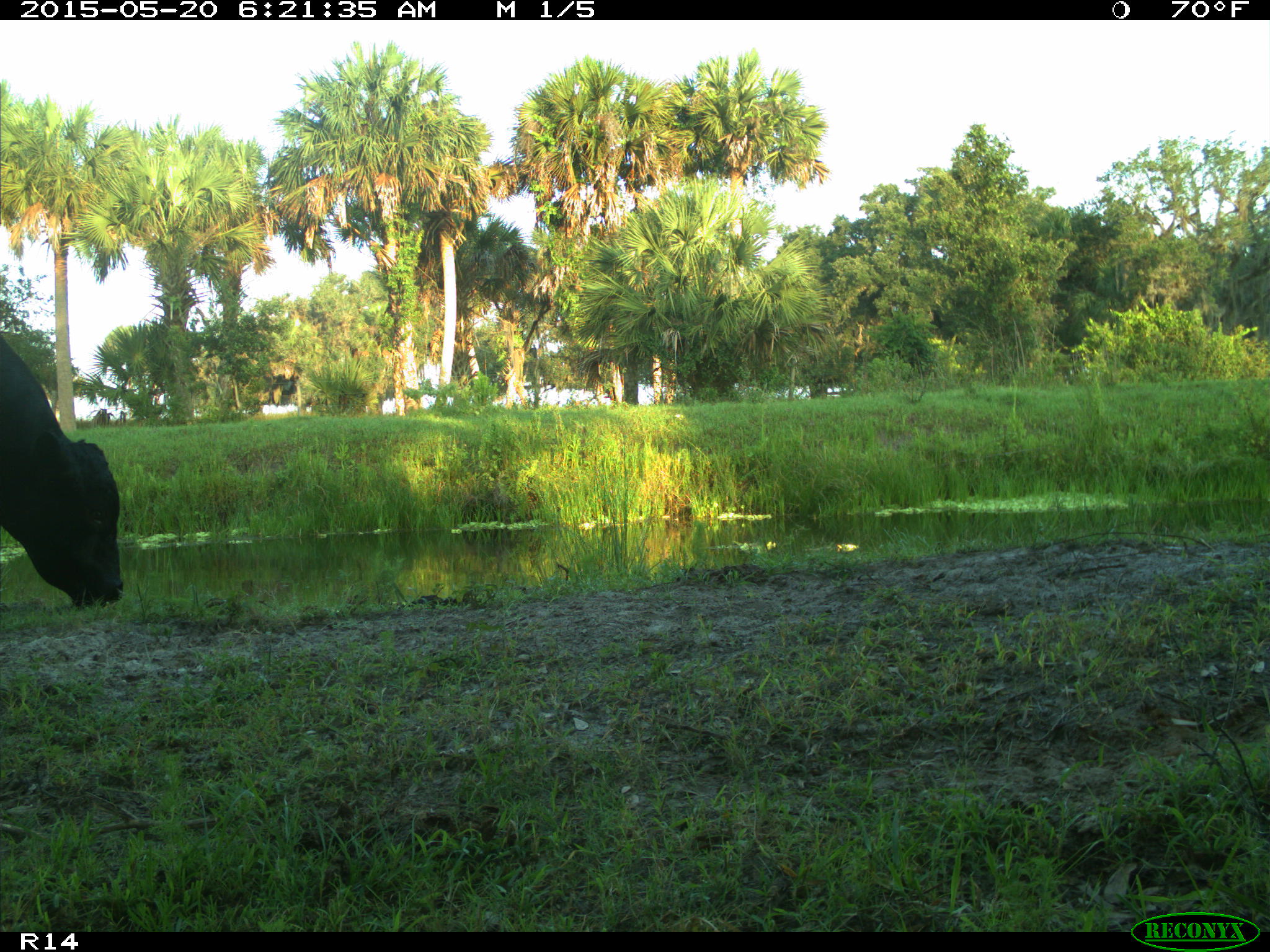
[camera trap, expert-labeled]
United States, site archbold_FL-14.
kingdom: Animalia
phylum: Chordata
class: Mammalia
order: Artiodactyla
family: Bovidae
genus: Bos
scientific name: Bos taurus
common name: domestic cow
Bos taurus (domestic cow).